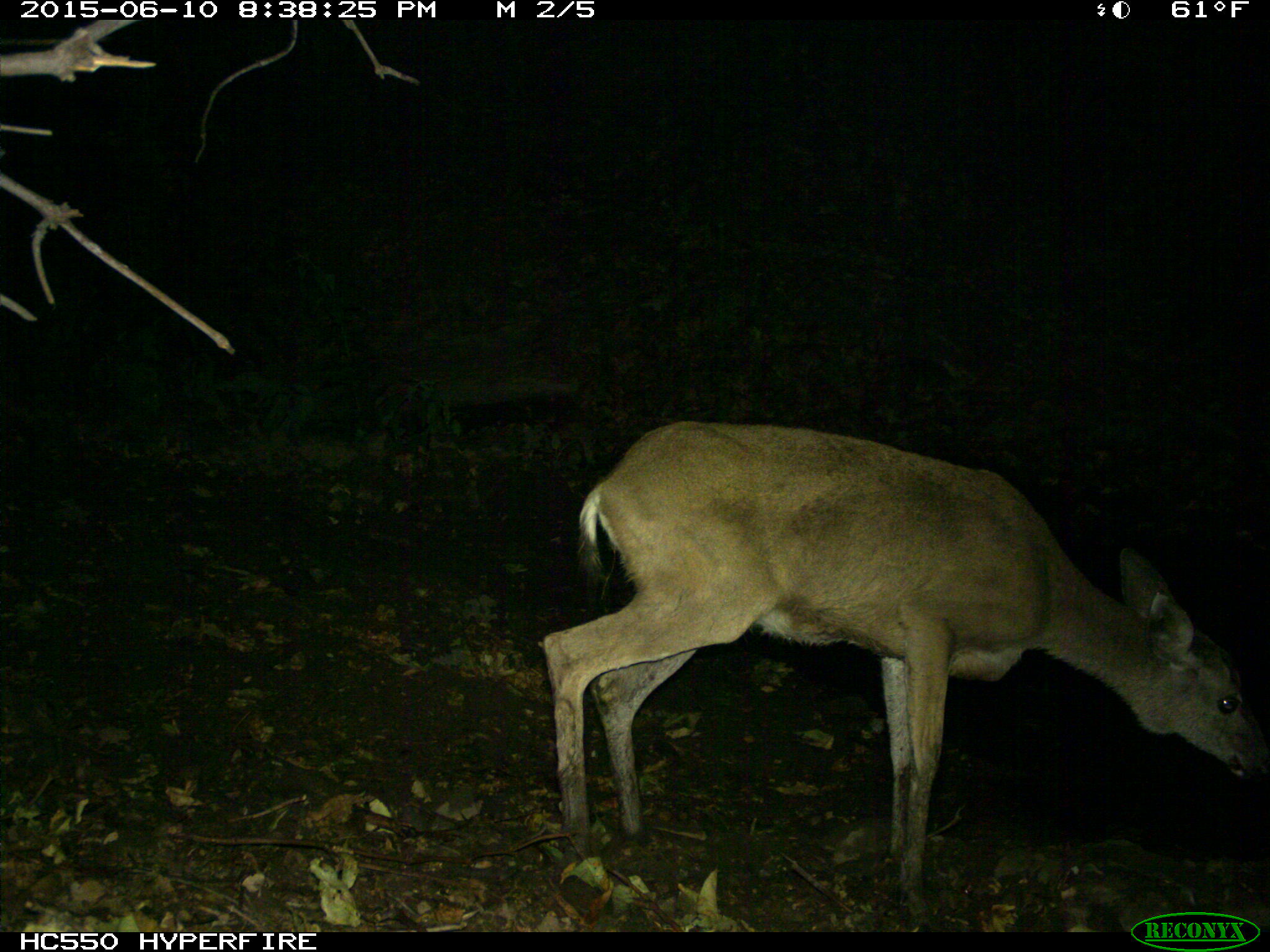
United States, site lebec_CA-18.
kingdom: Animalia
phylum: Chordata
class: Mammalia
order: Artiodactyla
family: Cervidae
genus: Odocoileus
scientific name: Odocoileus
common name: deer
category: unidentified deer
Unidentified deer (deer) (Odocoileus).